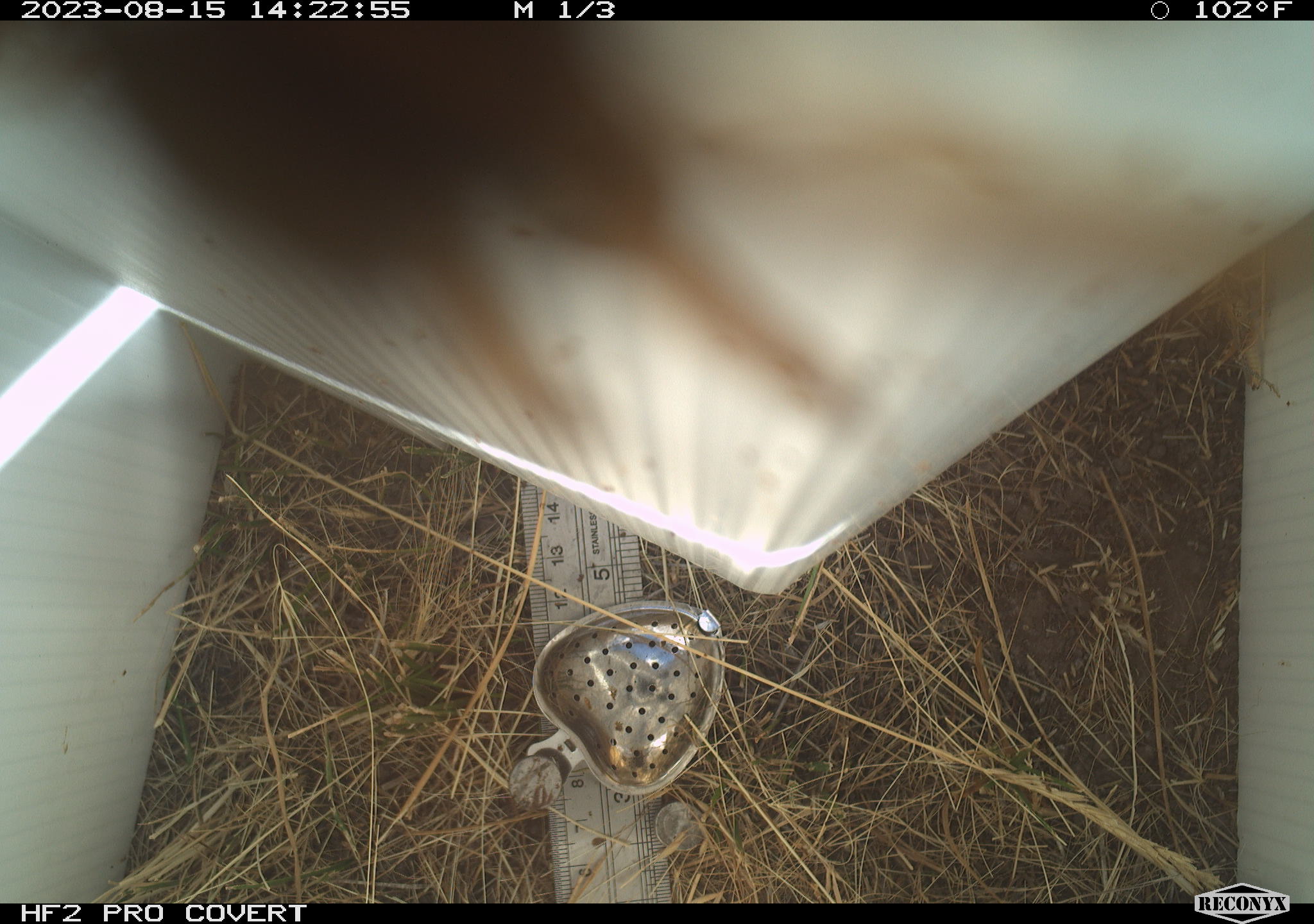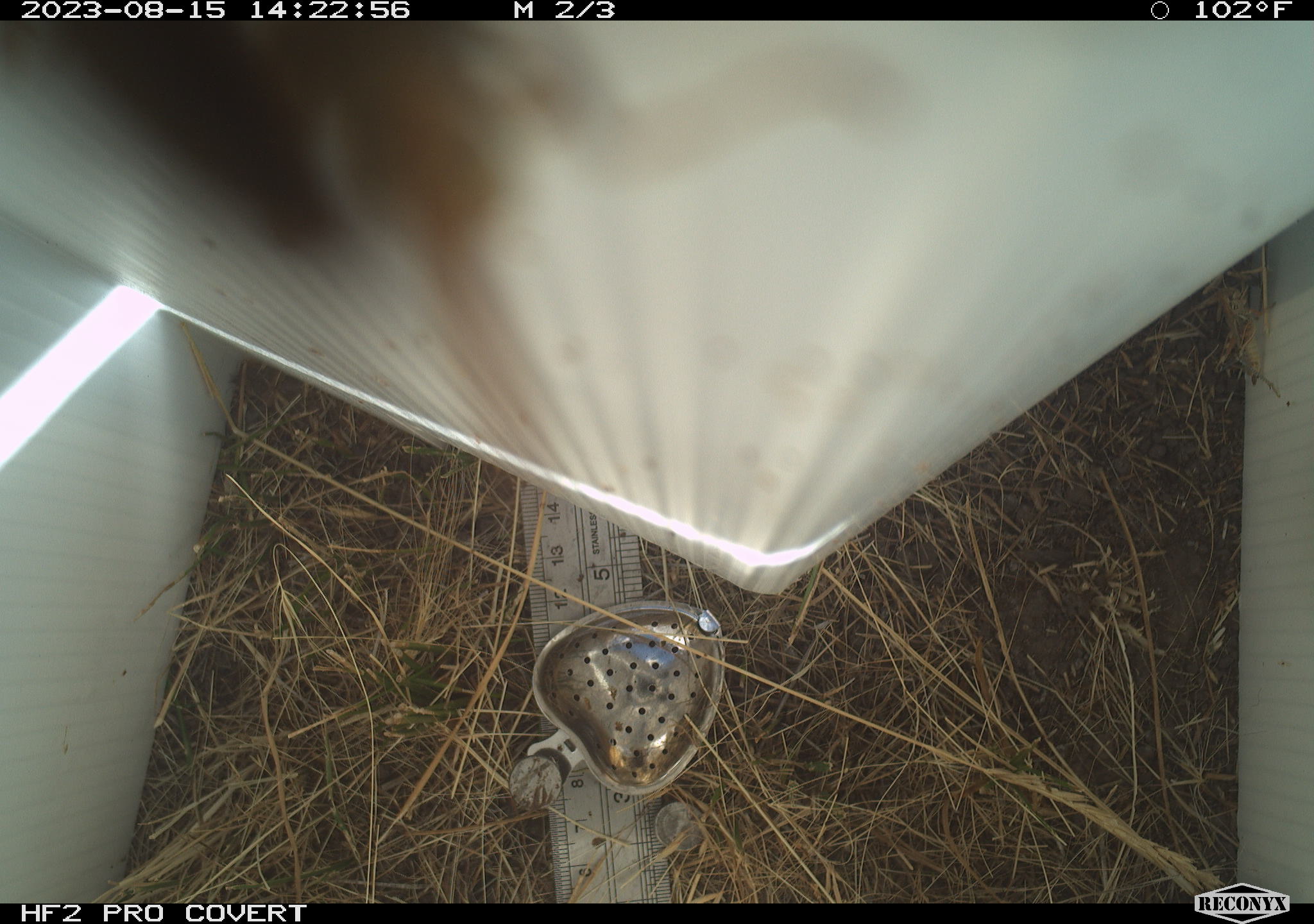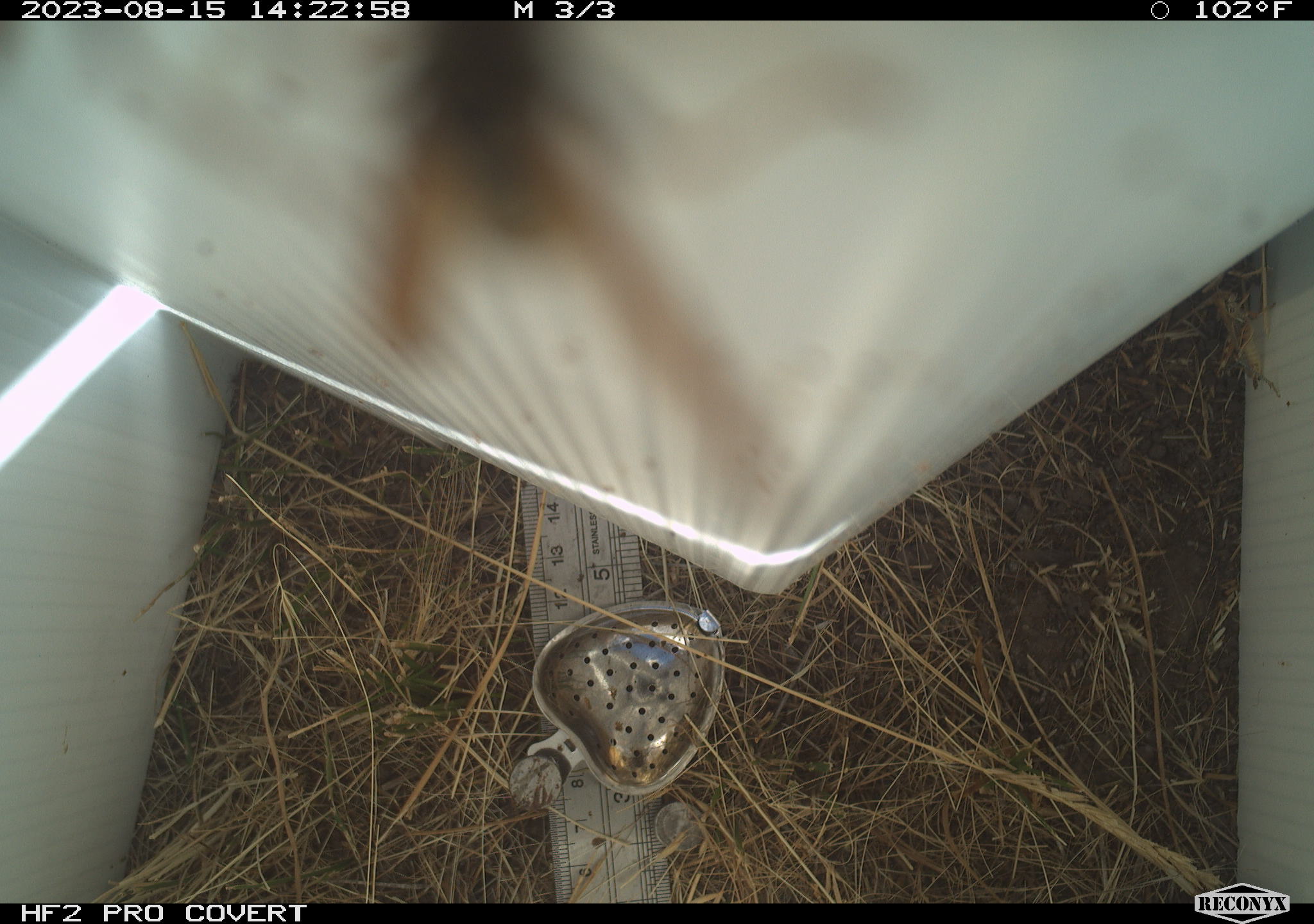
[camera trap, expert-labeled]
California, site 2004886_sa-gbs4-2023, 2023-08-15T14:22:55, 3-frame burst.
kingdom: Animalia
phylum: Arthropoda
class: Insecta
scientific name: Insecta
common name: insect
Insect (Insecta).